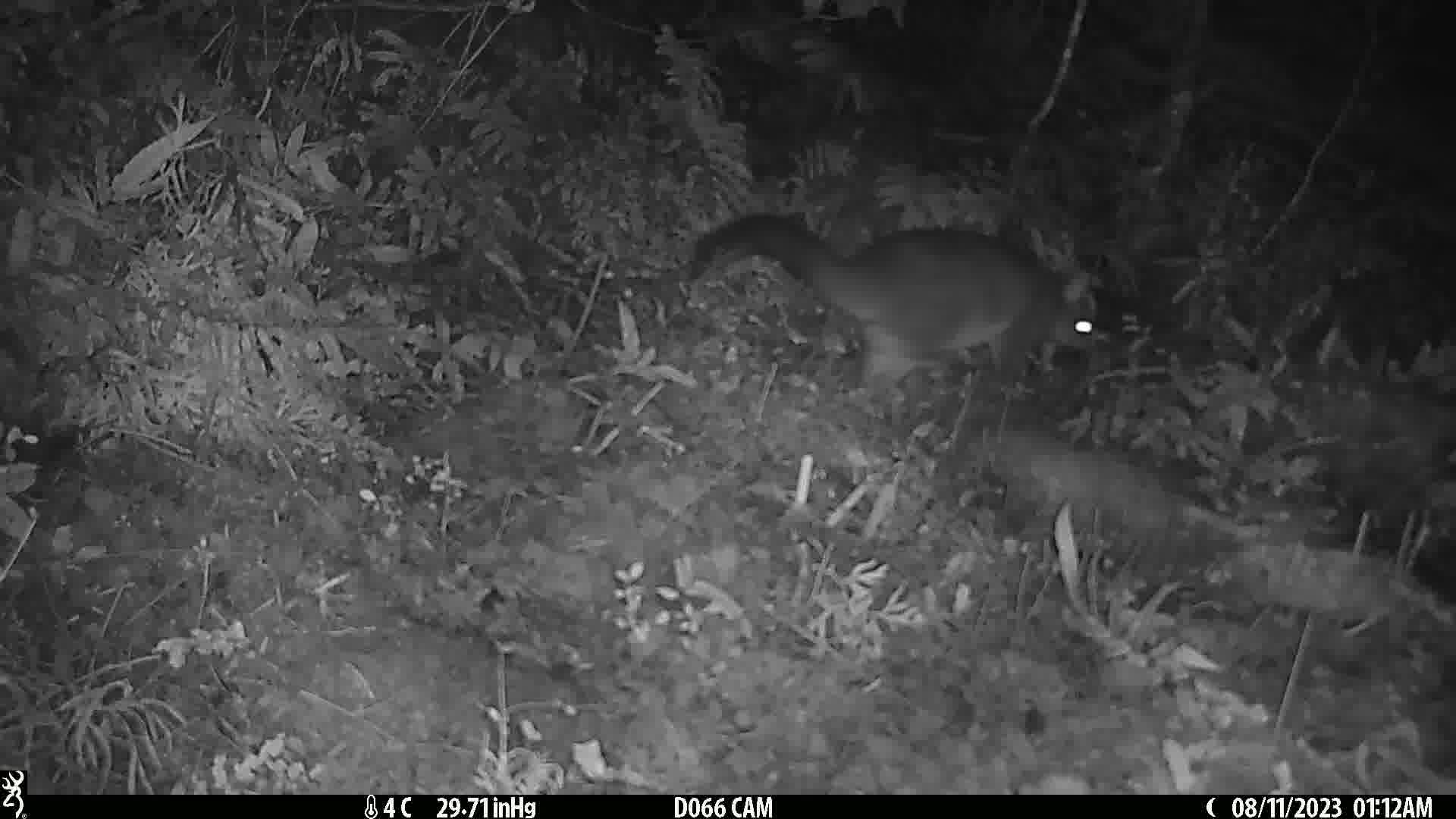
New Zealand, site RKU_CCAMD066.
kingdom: Animalia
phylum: Chordata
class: Mammalia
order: Diprotodontia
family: Phalangeridae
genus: Trichosurus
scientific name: Trichosurus vulpecula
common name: common brushtail possum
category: possum